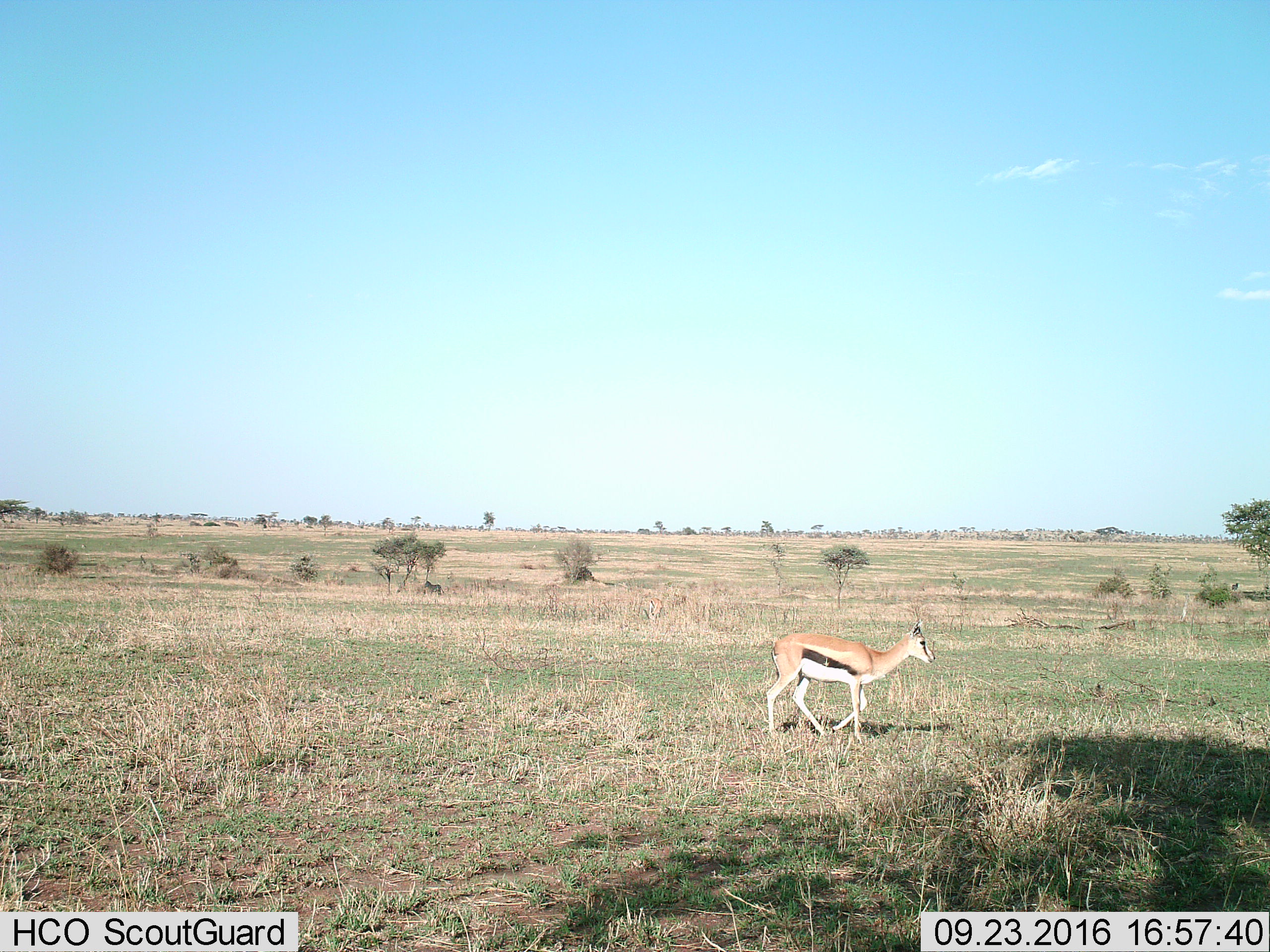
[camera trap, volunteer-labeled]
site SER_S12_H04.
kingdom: Animalia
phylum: Chordata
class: Mammalia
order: Artiodactyla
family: Bovidae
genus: Eudorcas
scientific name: Eudorcas thomsonii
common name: thomson's gazelle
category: gazellethomsons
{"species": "gazellethomsons (thomson's gazelle) (Eudorcas thomsonii)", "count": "1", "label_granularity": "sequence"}